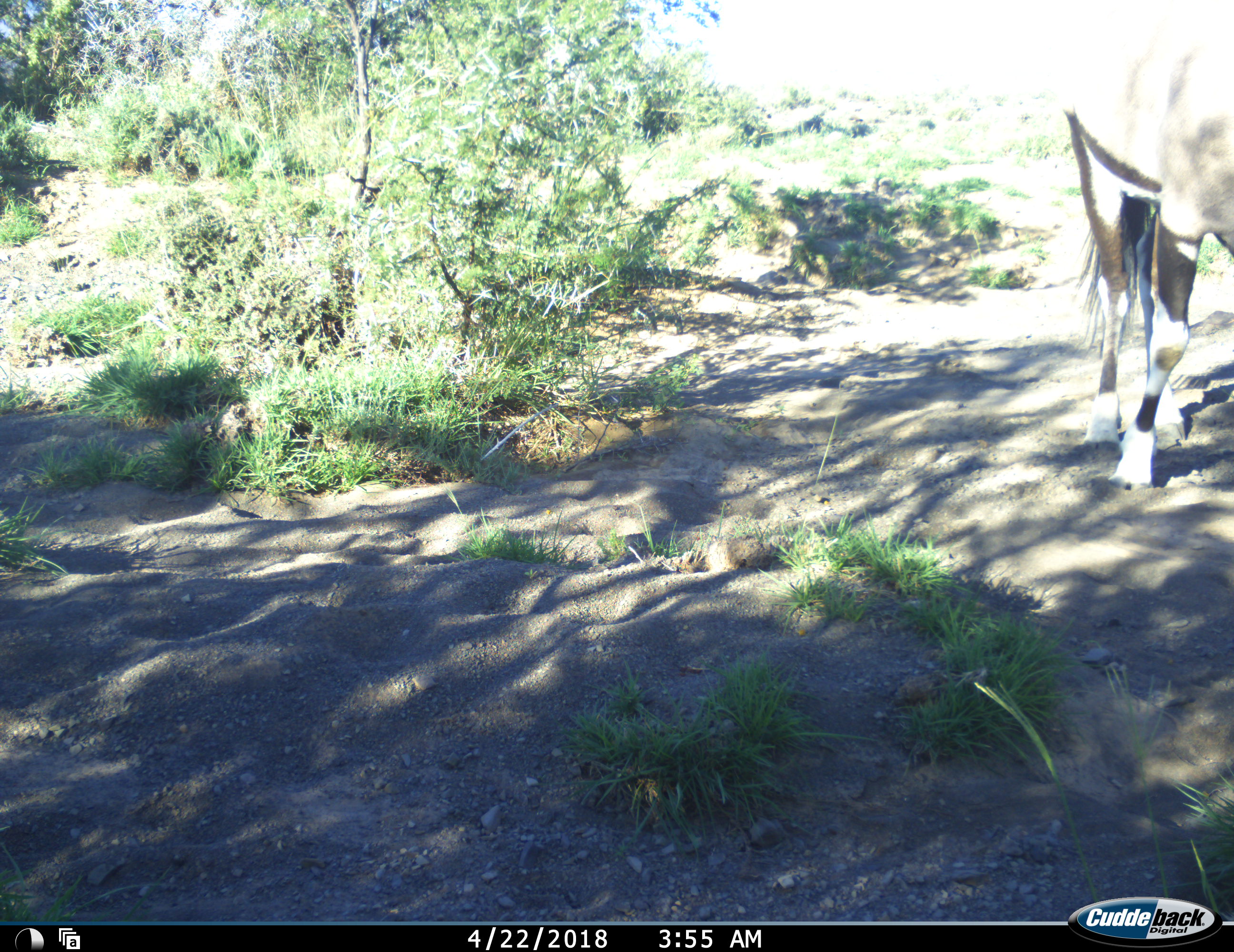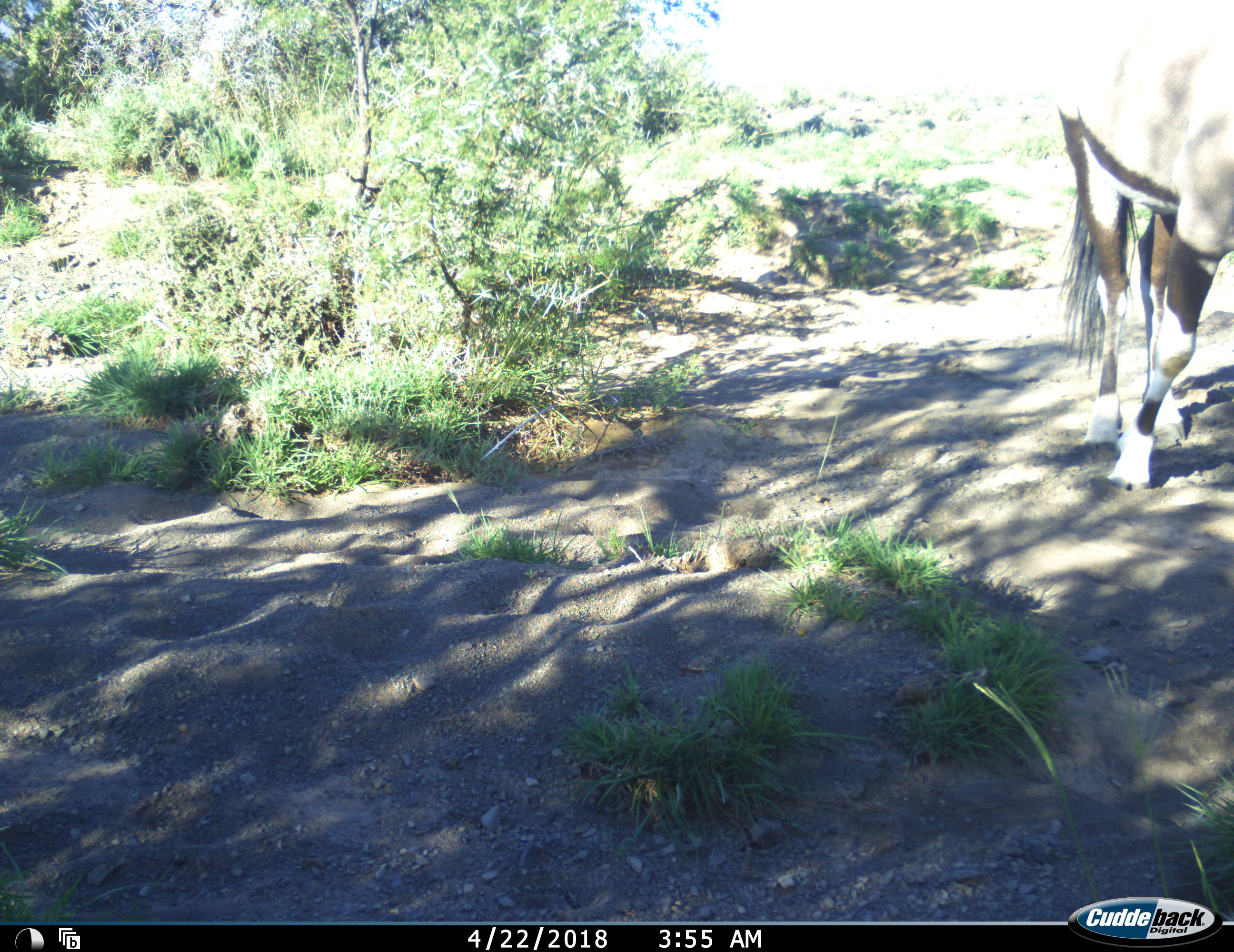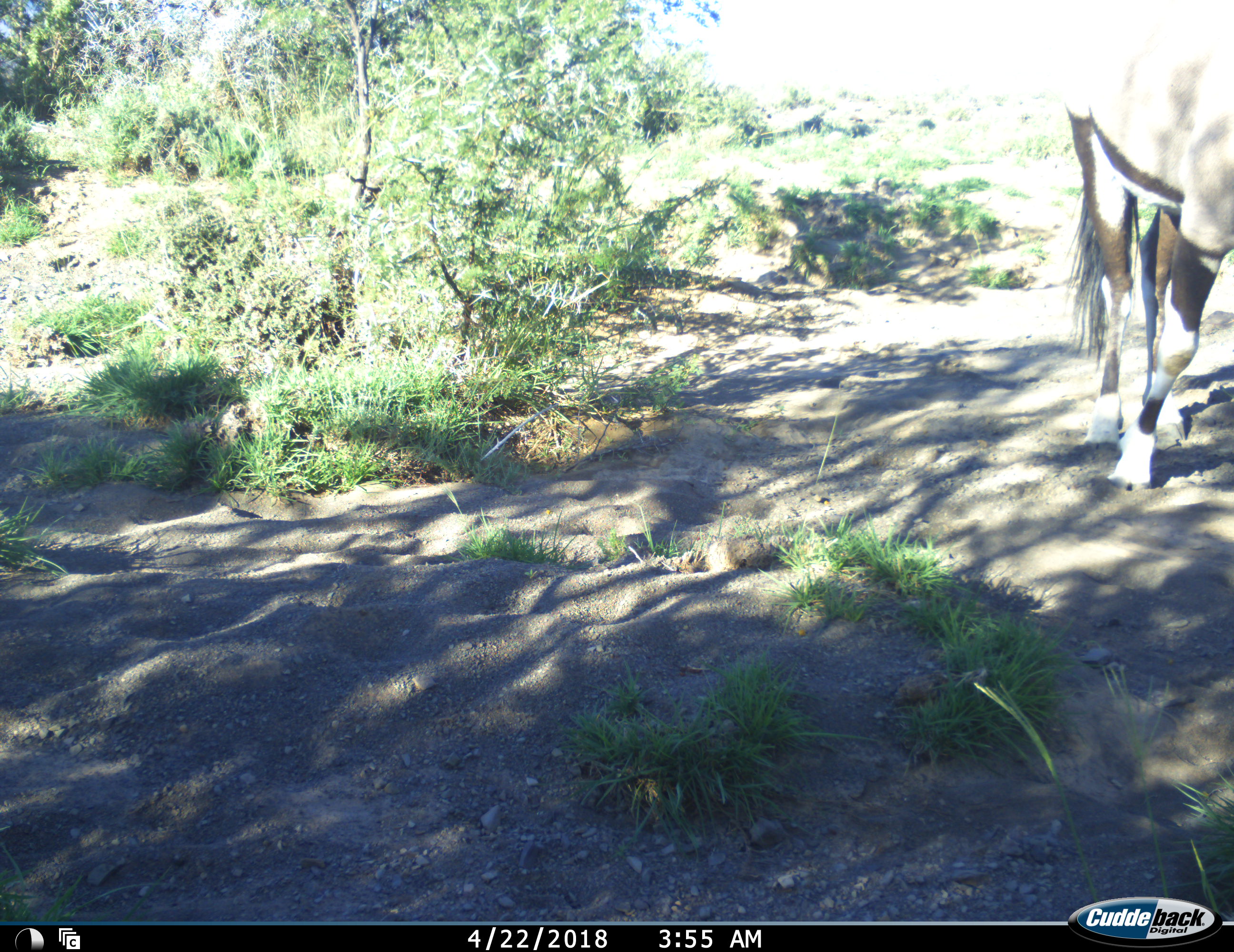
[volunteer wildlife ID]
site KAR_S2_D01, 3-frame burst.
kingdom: Animalia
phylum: Chordata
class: Mammalia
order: Artiodactyla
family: Bovidae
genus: Oryx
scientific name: Oryx gazella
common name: gemsbok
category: oryx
Oryx (gemsbok) (Oryx gazella), count 1. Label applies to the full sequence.